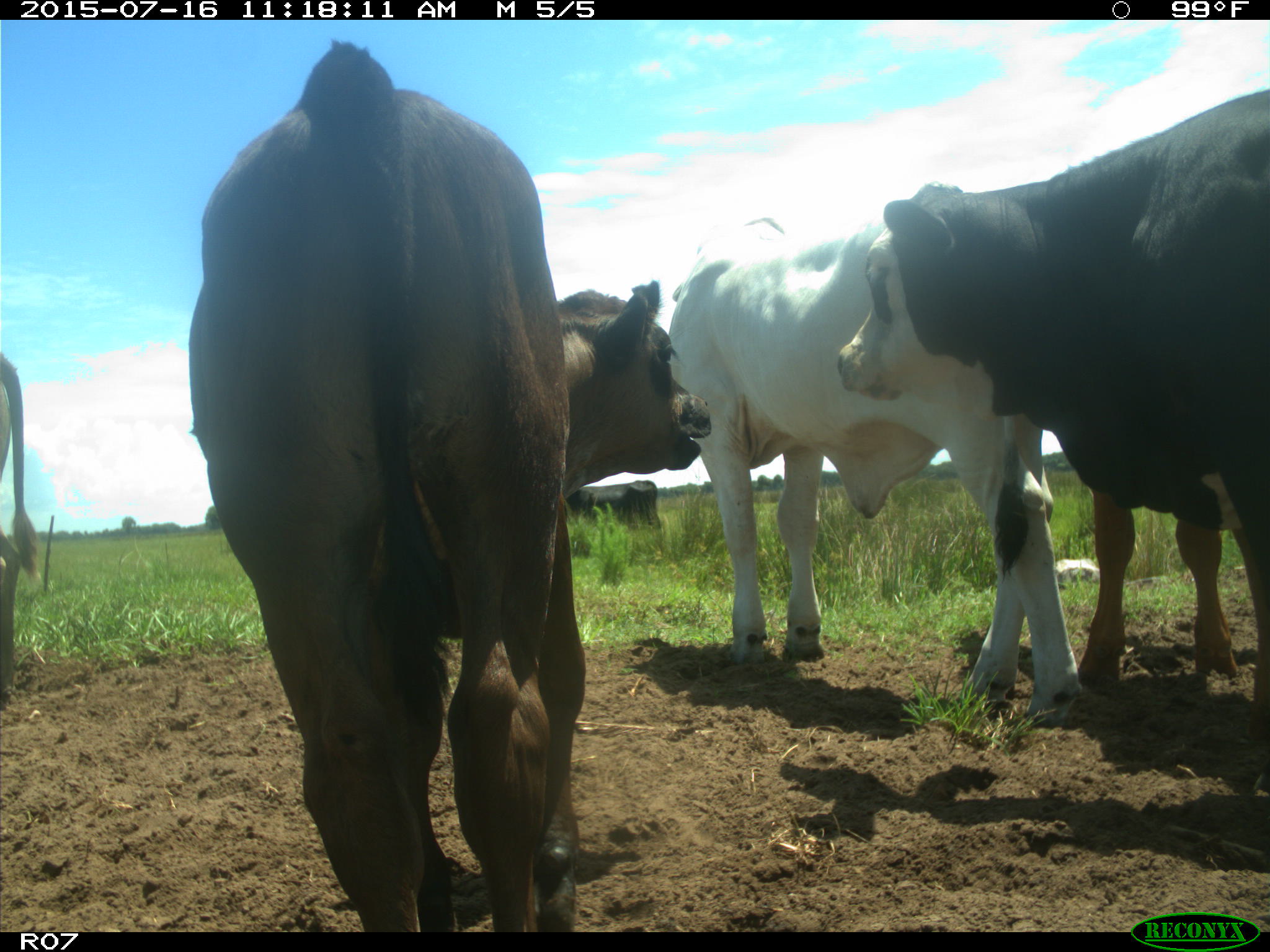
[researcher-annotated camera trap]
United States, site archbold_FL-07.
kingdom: Animalia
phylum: Chordata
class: Mammalia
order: Artiodactyla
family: Bovidae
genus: Bos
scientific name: Bos taurus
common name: domestic cow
Bos taurus (domestic cow).